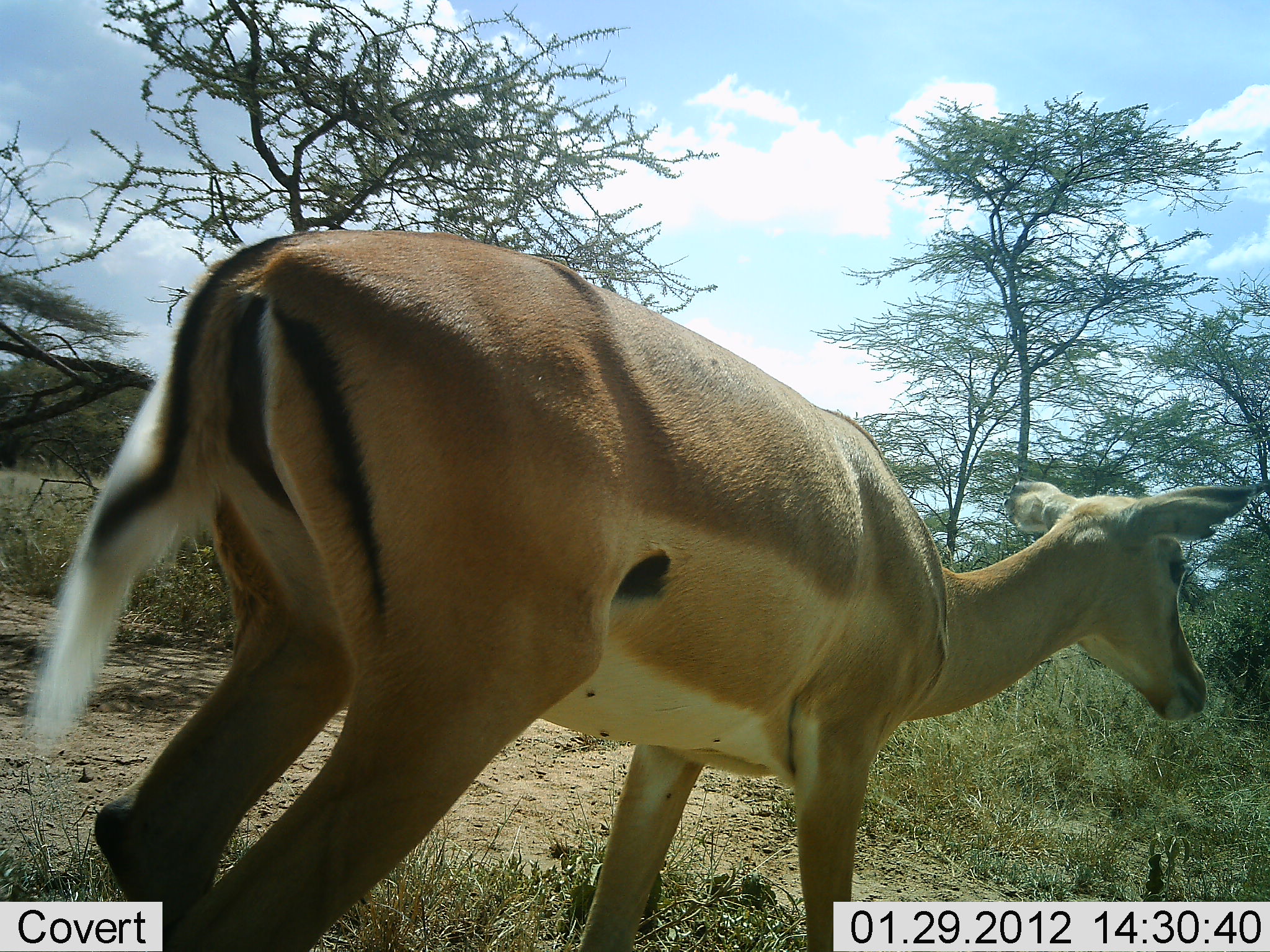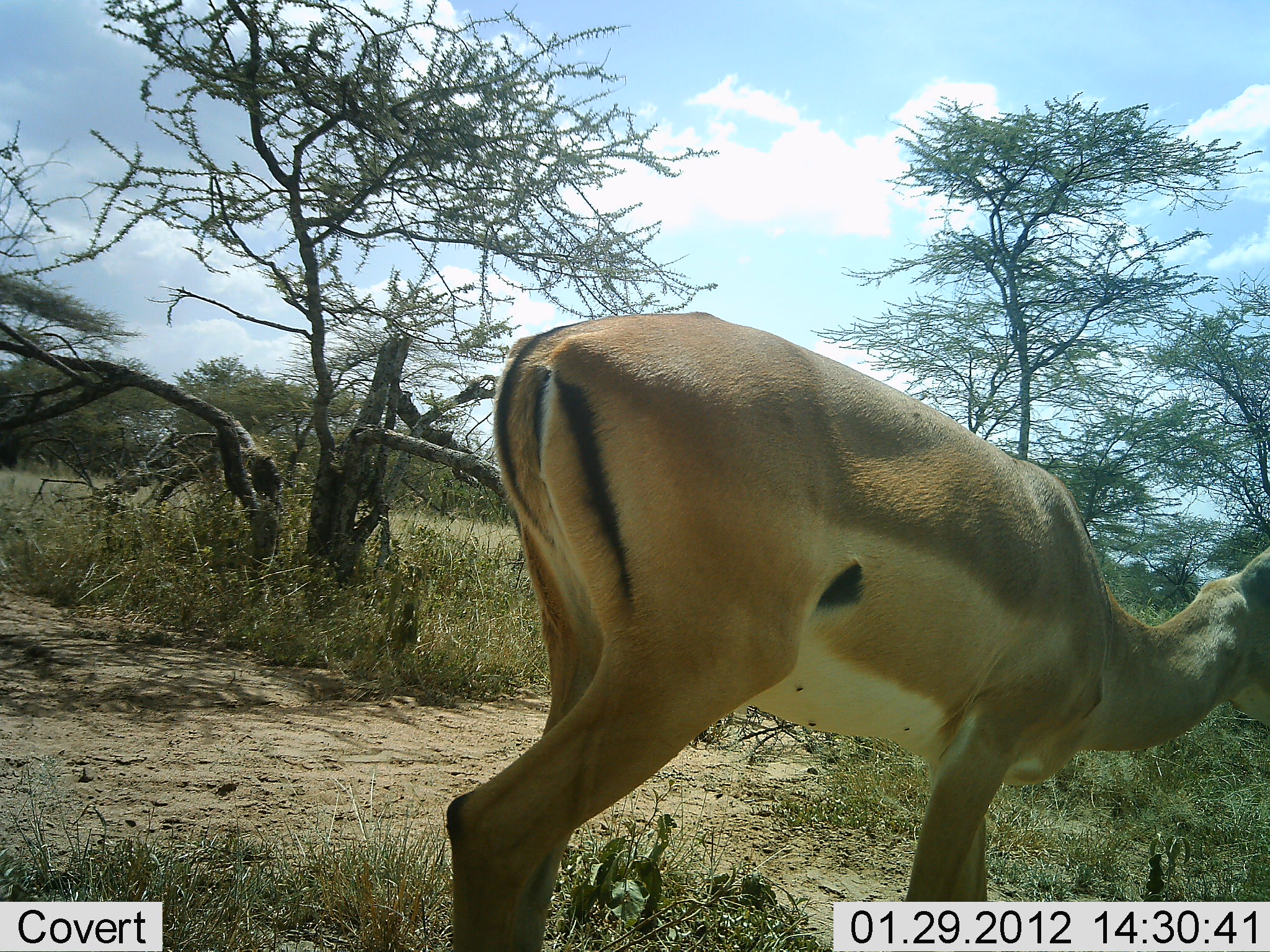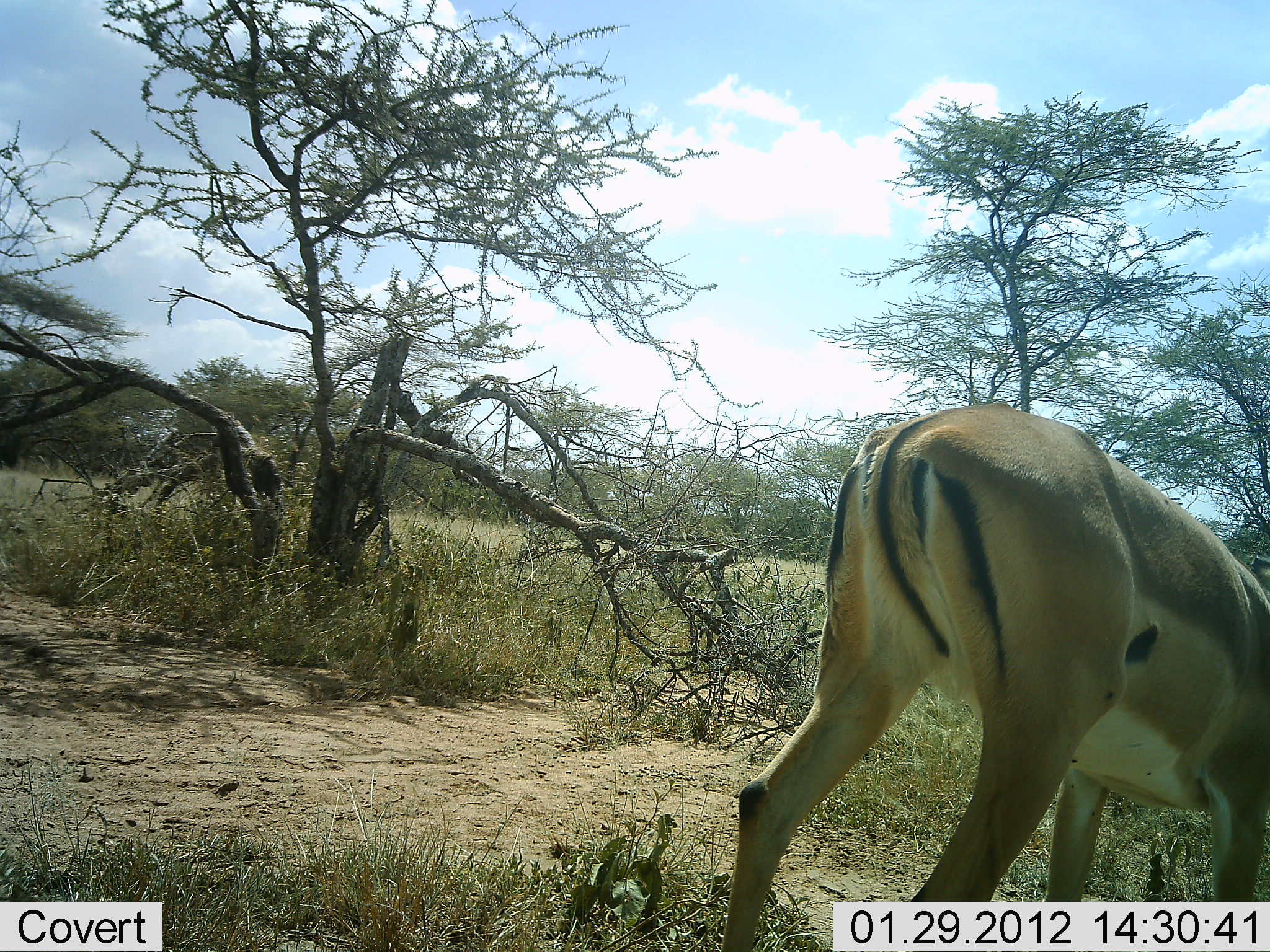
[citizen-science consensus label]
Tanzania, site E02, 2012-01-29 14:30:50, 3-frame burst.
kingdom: Animalia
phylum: Chordata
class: Mammalia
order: Artiodactyla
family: Bovidae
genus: Aepyceros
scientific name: Aepyceros melampus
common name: impala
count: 1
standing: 13%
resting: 0%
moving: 80%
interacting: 0%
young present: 0%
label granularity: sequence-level